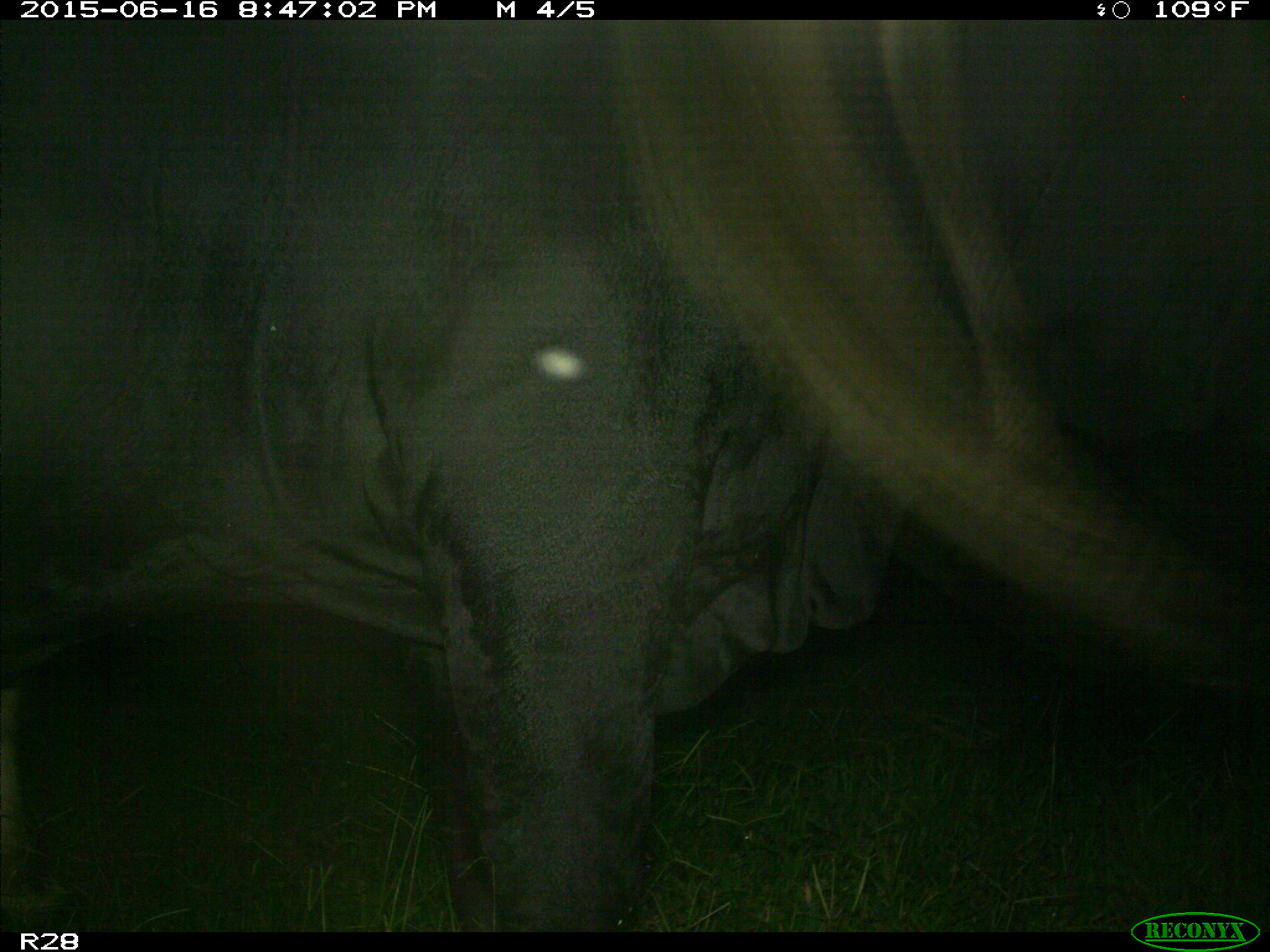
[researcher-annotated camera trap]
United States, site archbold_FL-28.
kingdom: Animalia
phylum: Chordata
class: Mammalia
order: Artiodactyla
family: Bovidae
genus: Bos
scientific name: Bos taurus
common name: domestic cow